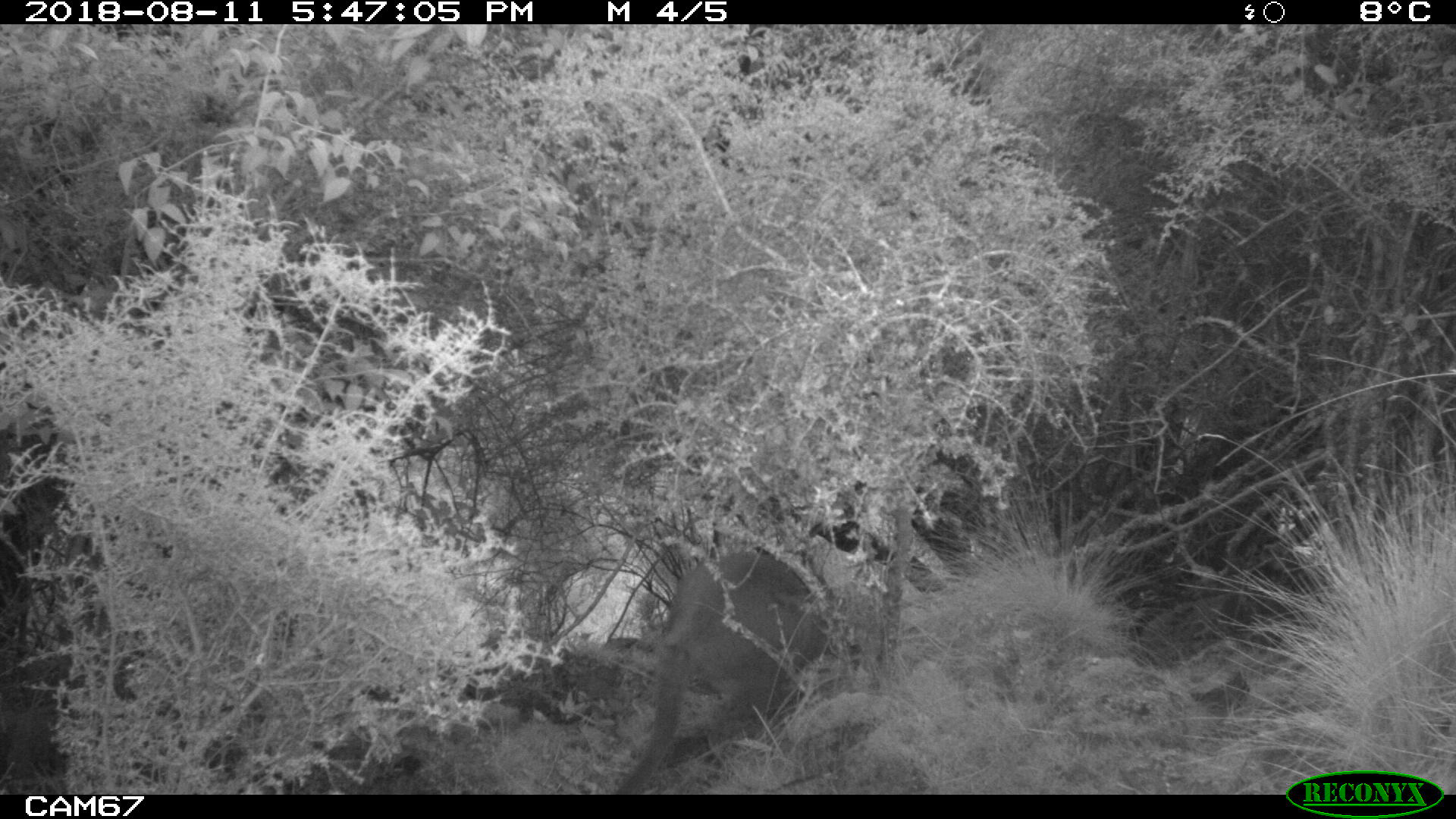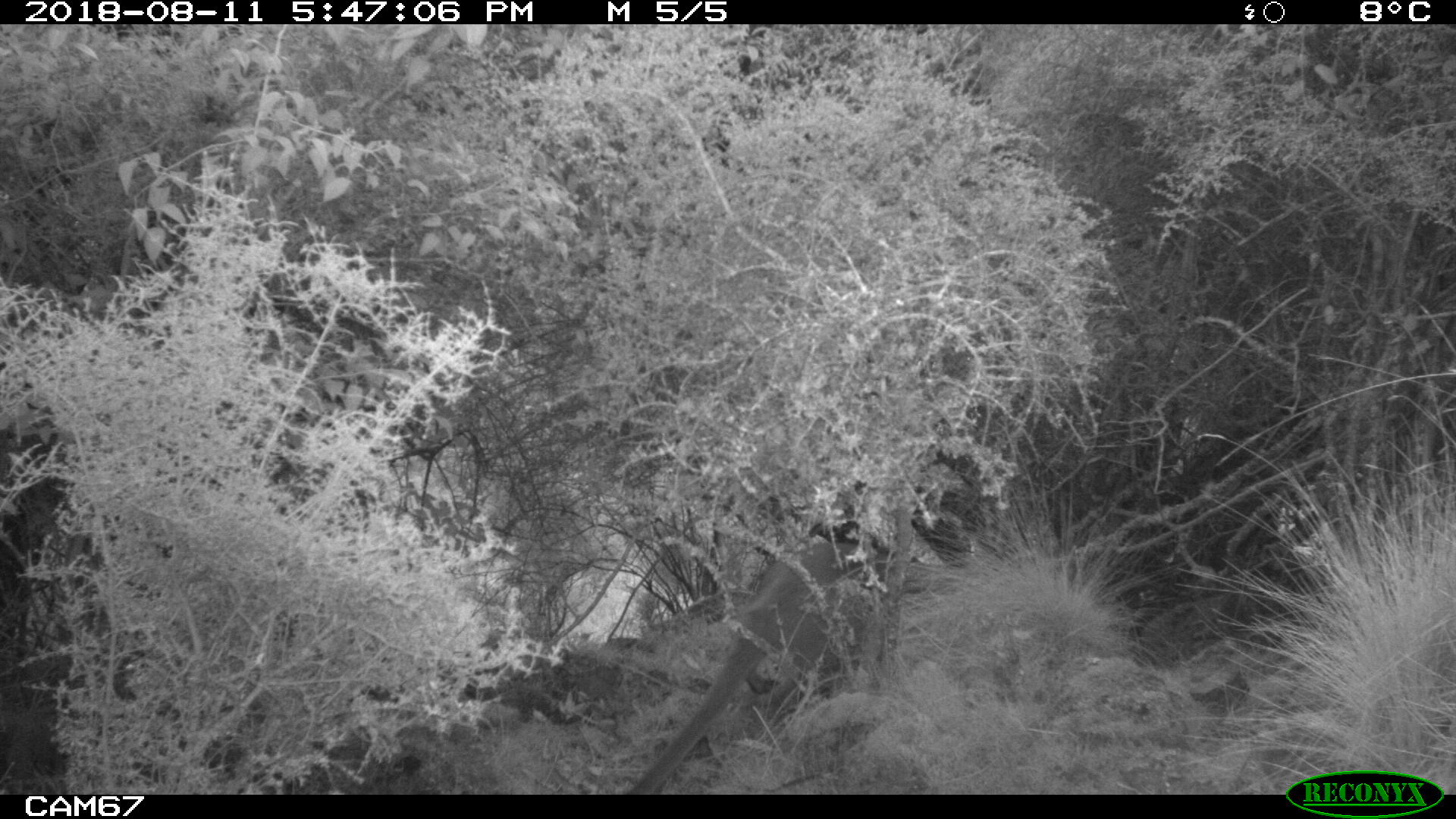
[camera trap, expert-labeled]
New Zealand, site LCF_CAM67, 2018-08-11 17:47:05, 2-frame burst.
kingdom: Animalia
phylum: Chordata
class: Mammalia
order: Diprotodontia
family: Macropodidae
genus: Notamacropus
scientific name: Notamacropus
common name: wallaby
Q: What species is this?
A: Wallaby (Notamacropus).